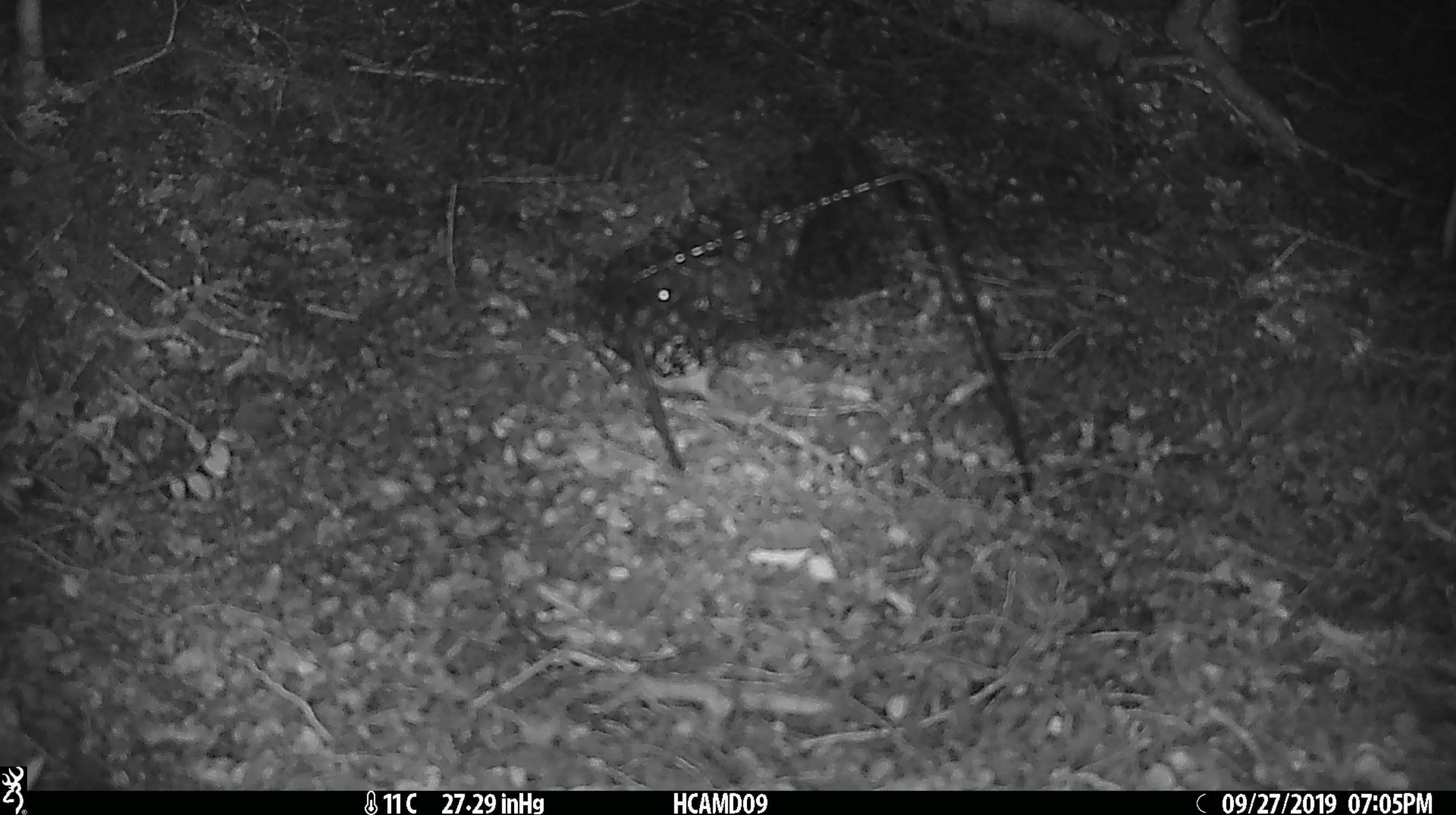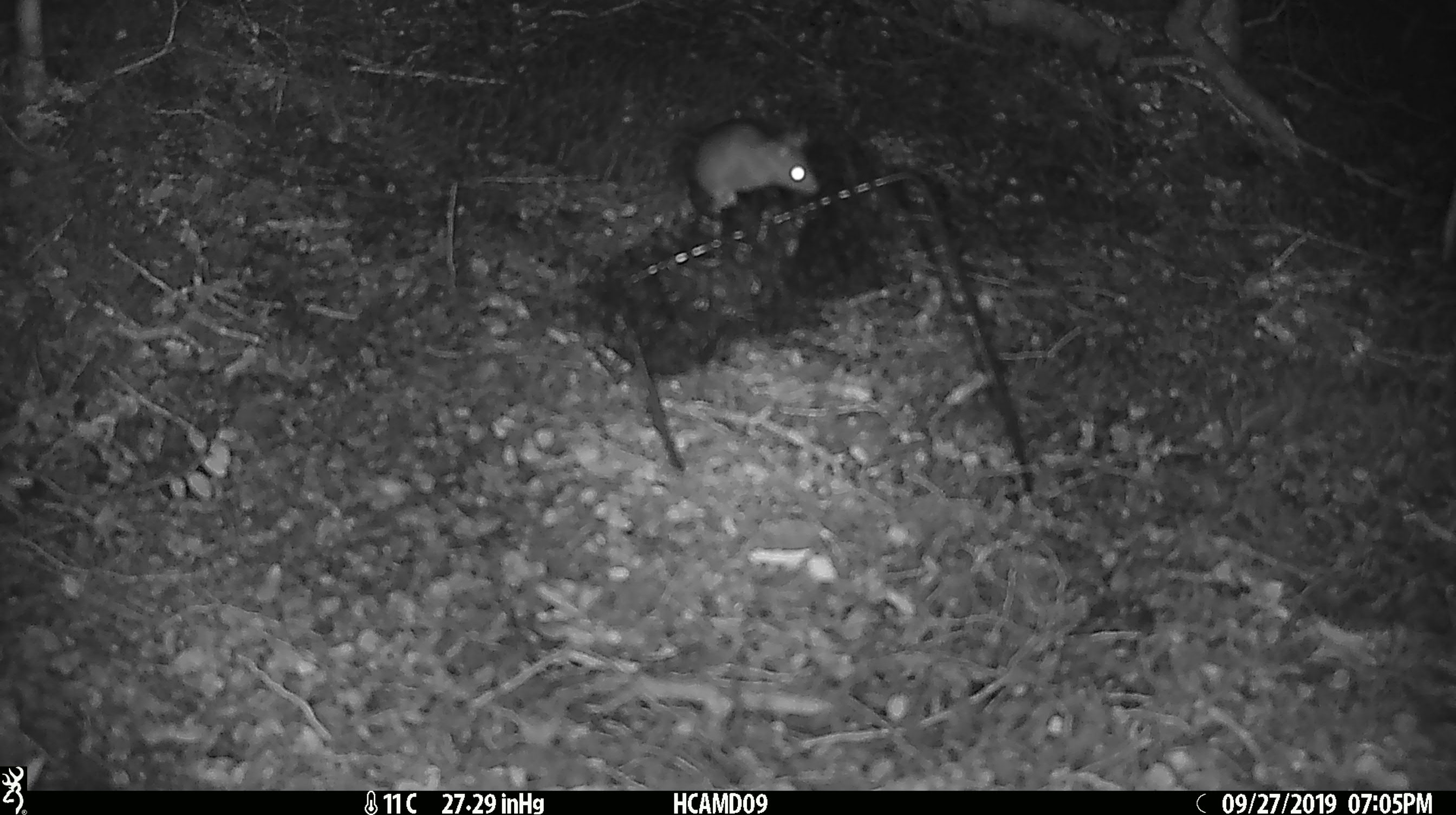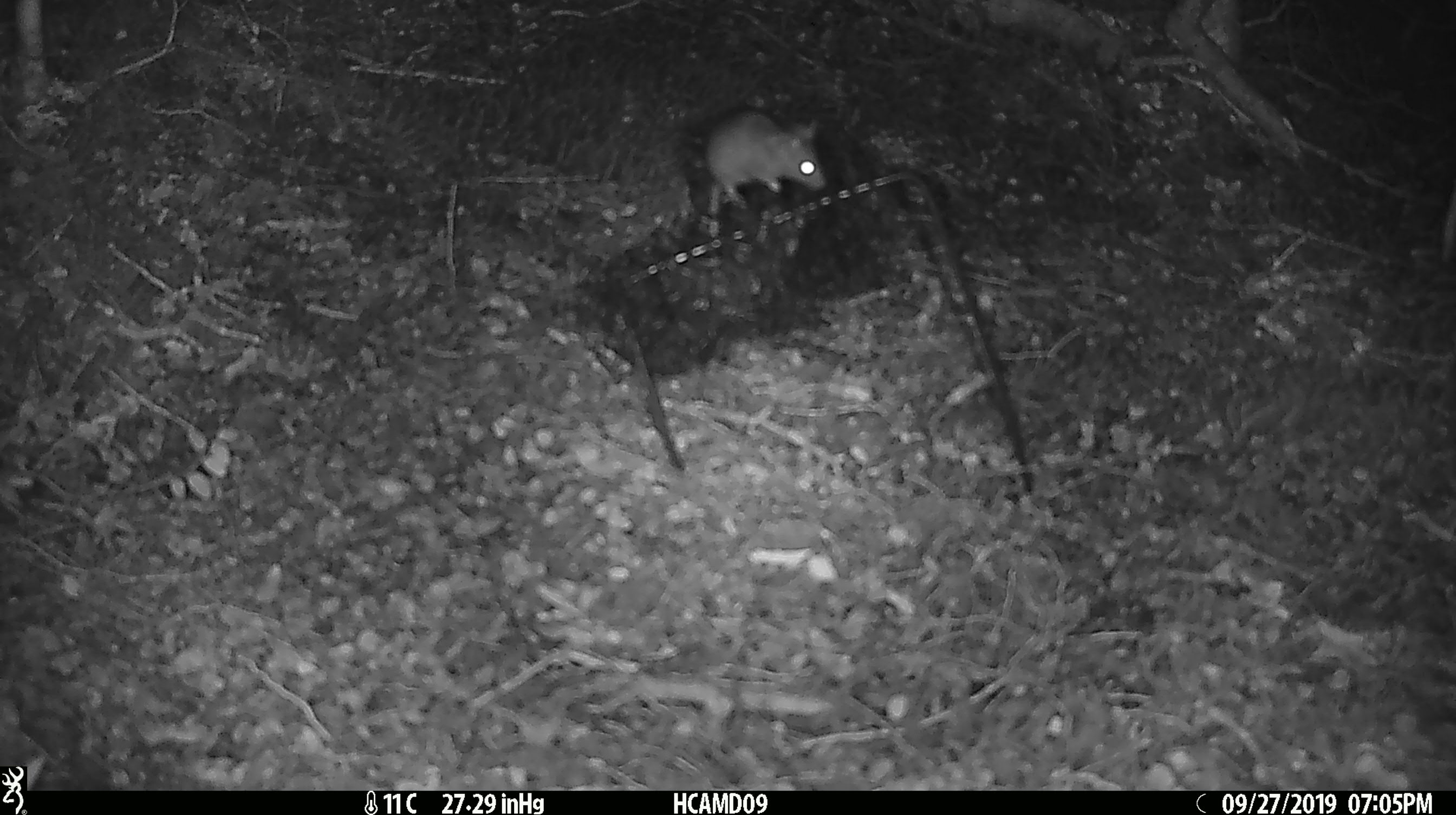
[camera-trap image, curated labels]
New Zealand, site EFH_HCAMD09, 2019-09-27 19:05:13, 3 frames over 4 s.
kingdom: Animalia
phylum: Chordata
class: Mammalia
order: Rodentia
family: Muridae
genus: Mus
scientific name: Mus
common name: mouse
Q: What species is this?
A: Mouse (Mus).